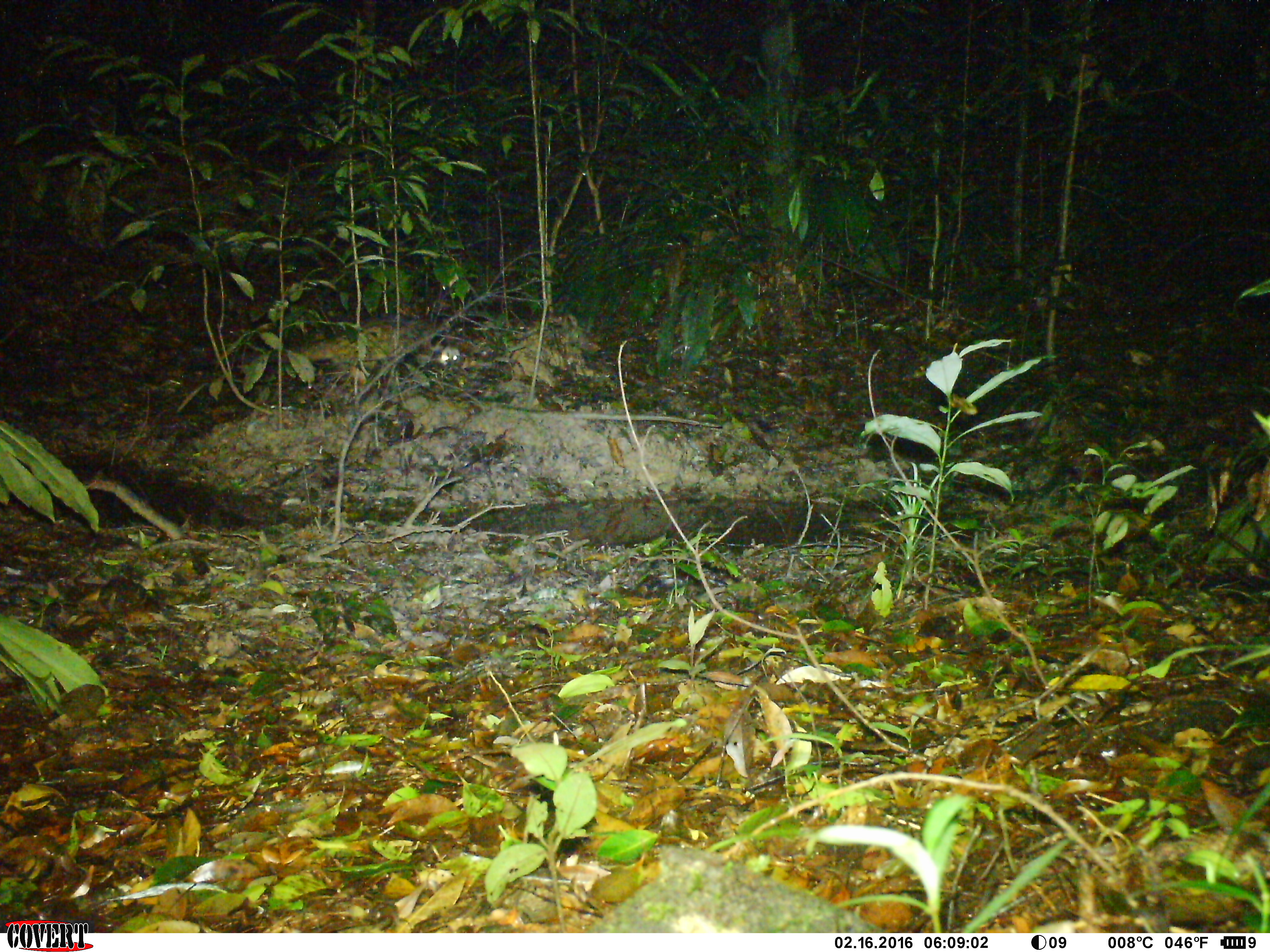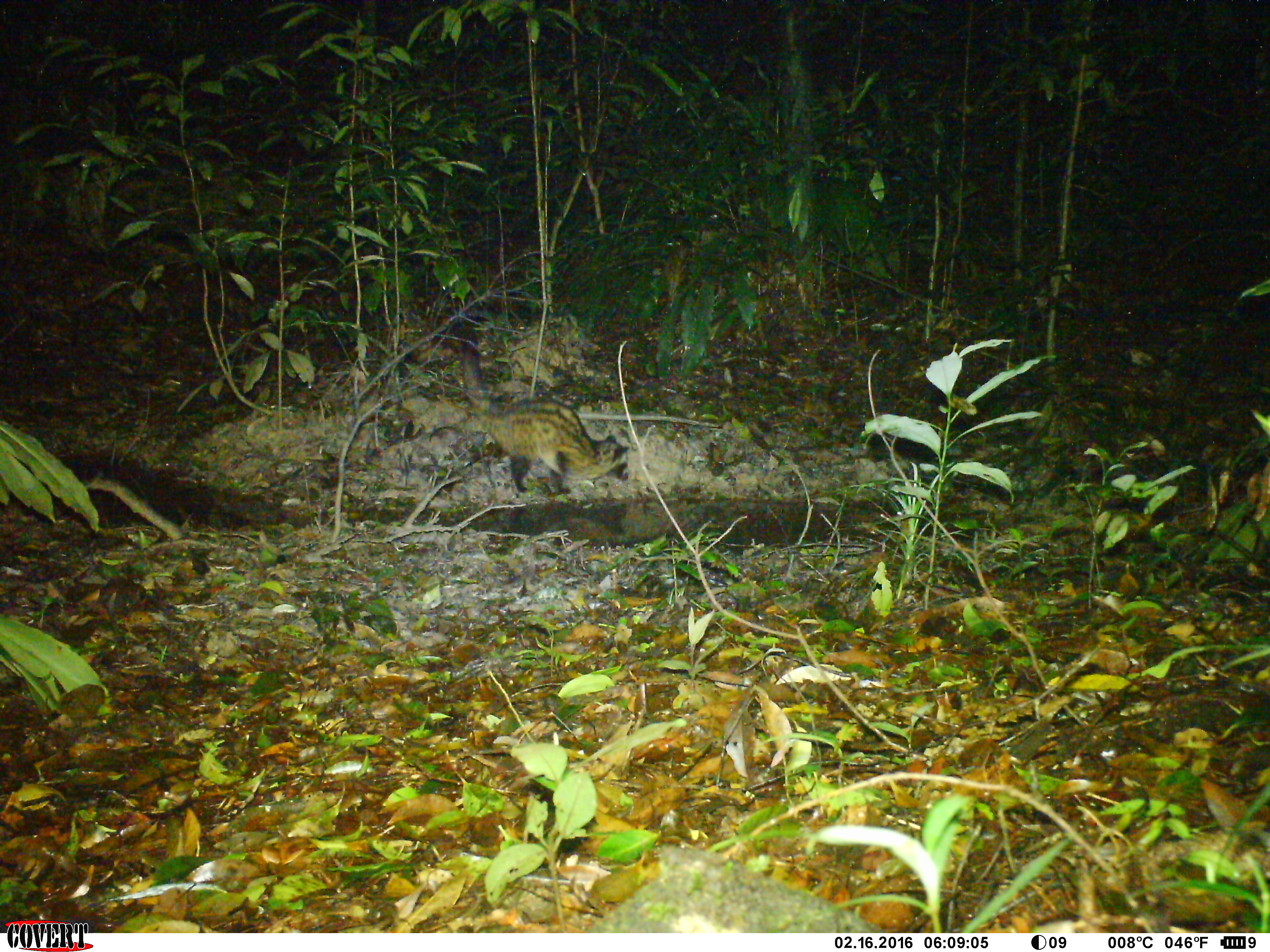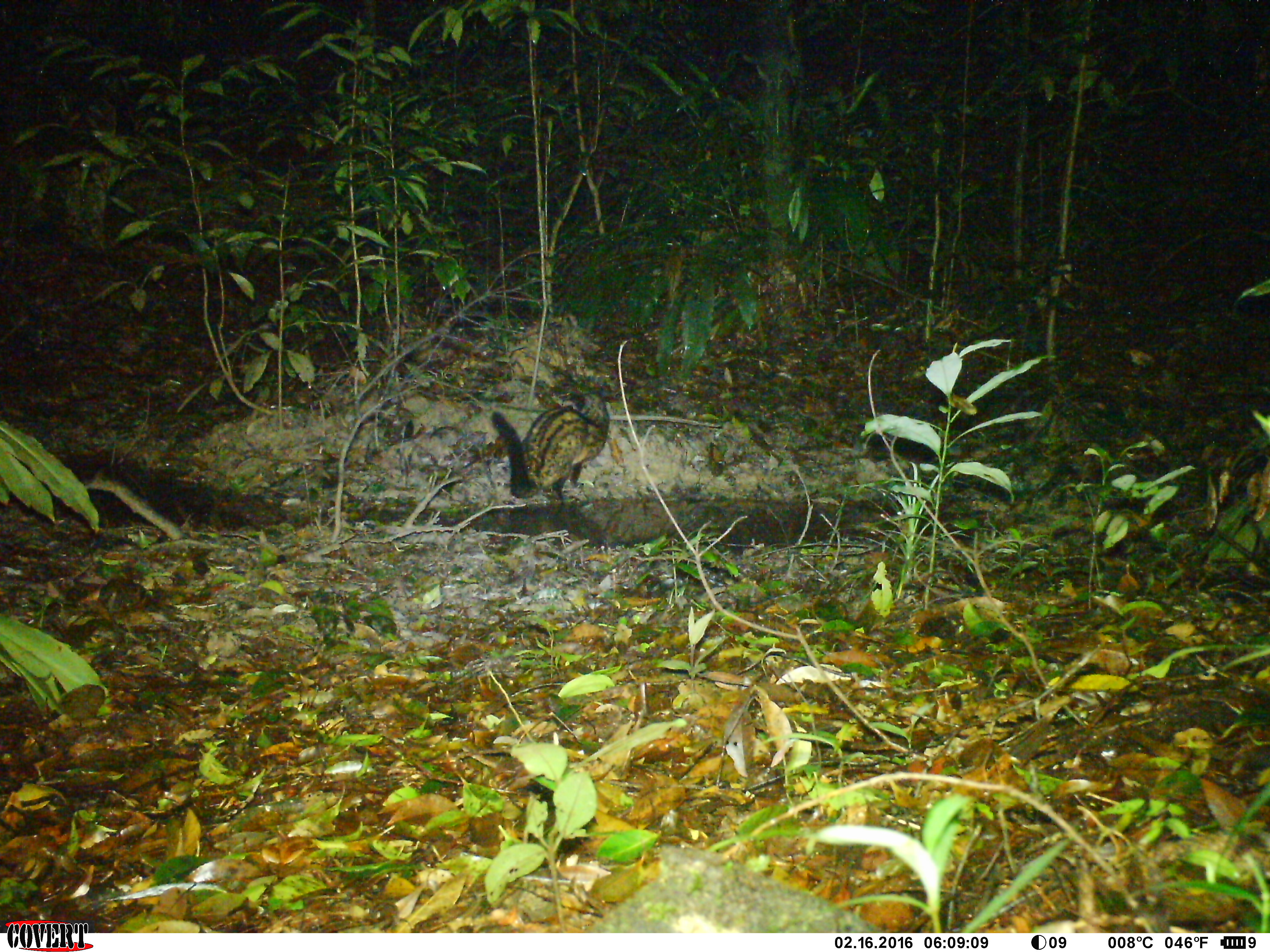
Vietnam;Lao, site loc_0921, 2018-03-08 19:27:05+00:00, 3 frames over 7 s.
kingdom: Animalia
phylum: Chordata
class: Mammalia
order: Carnivora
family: Viverridae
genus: Paradoxurus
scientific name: Paradoxurus hermaphroditus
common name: common palm civet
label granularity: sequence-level